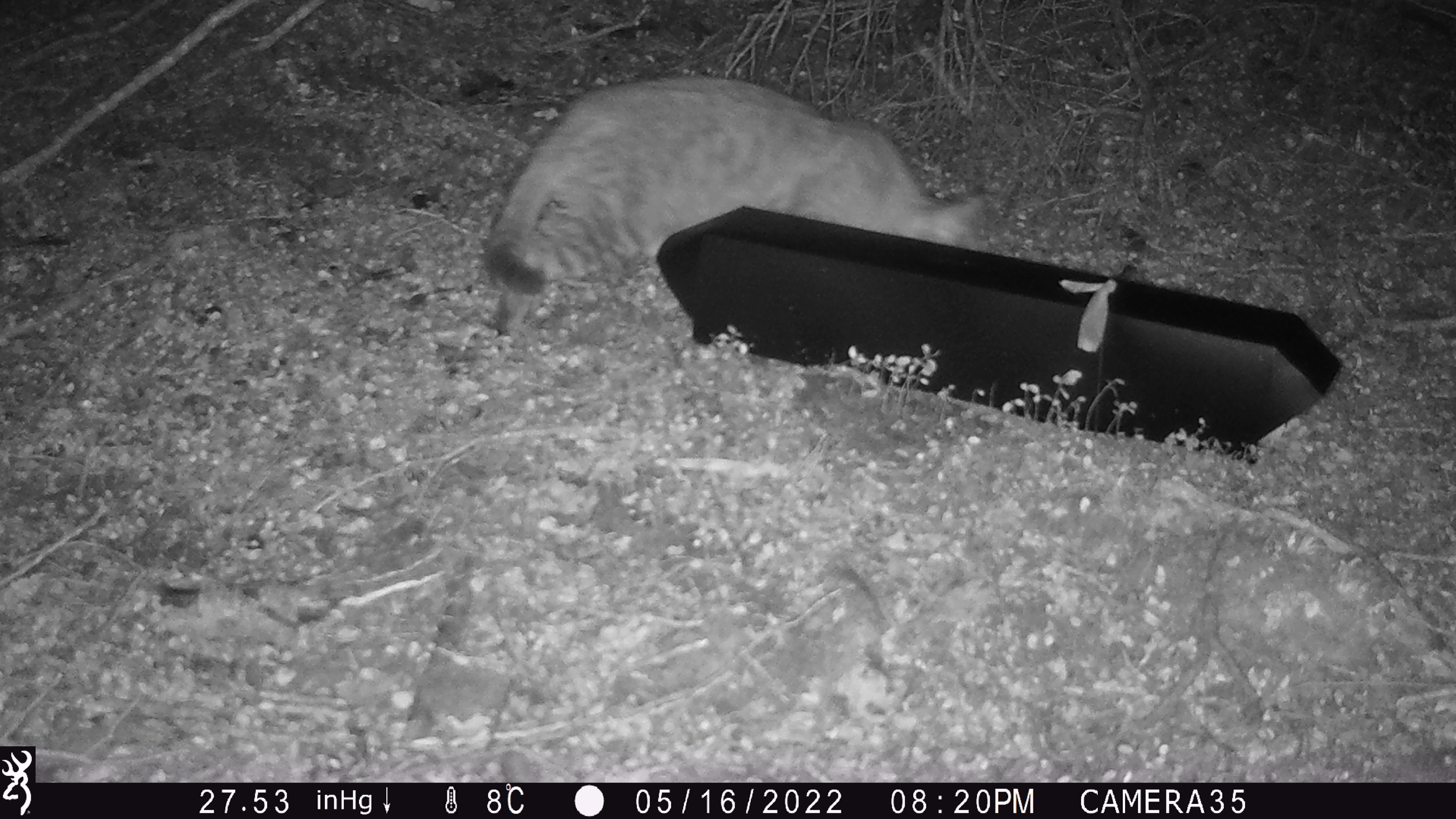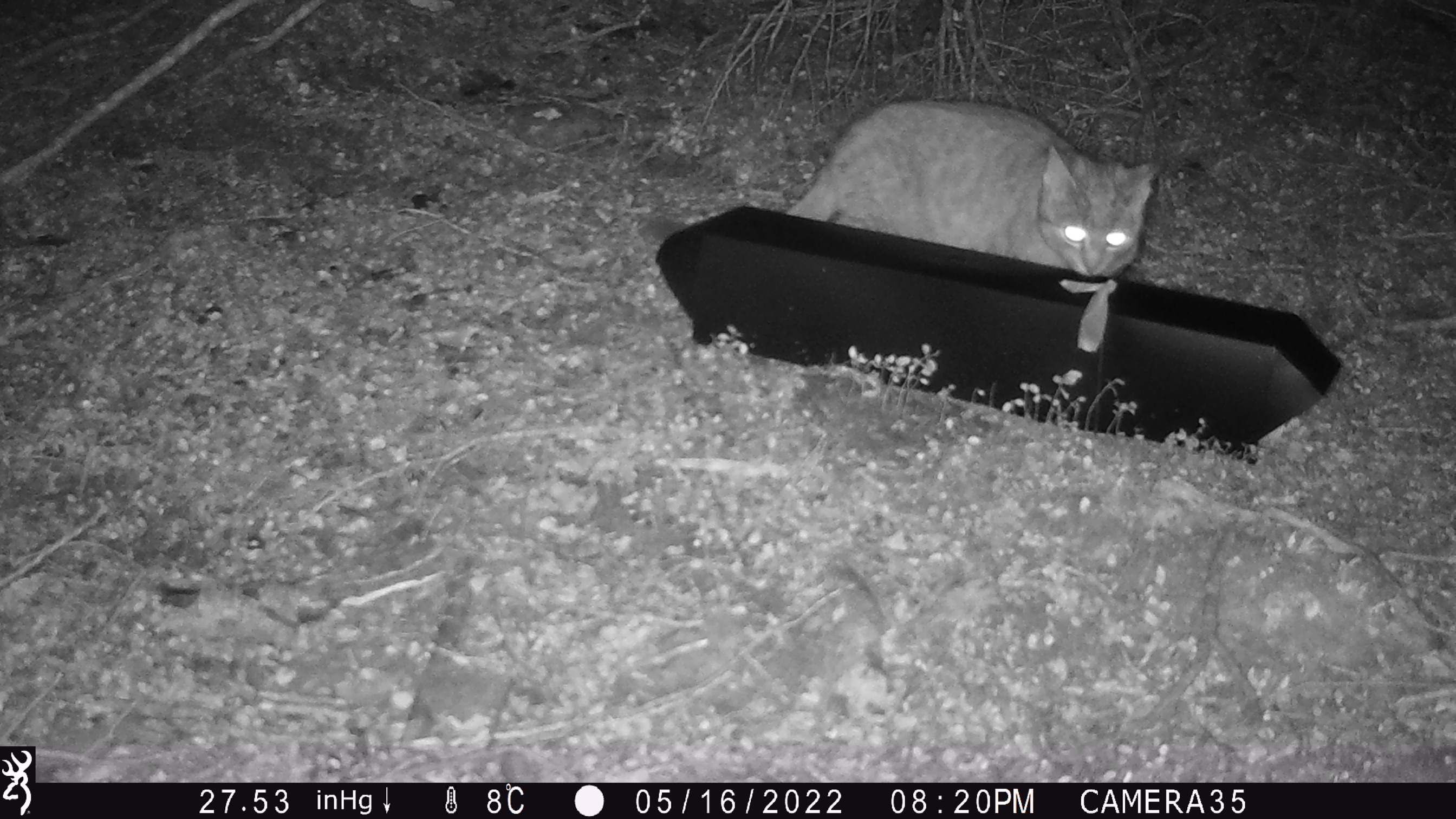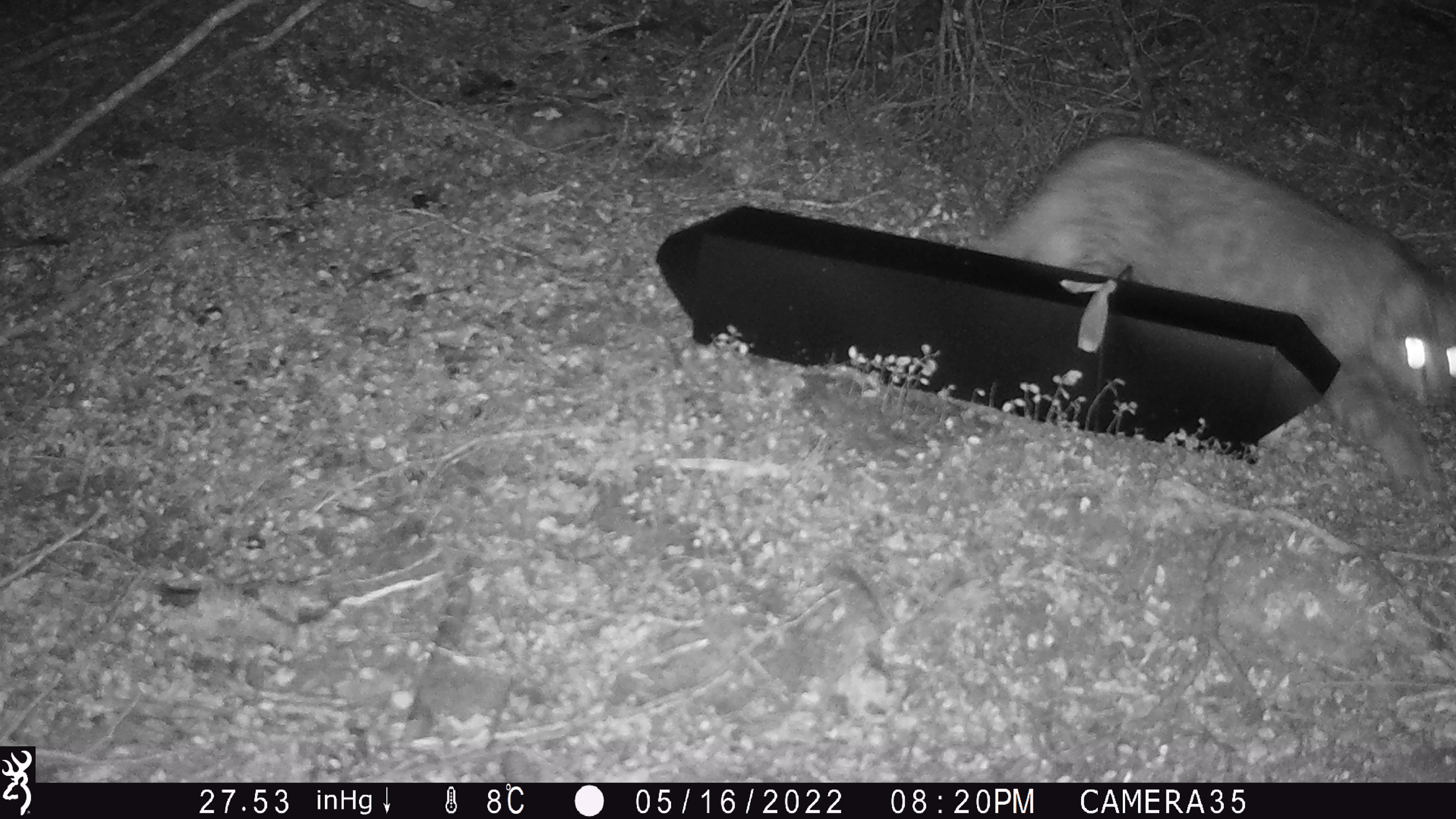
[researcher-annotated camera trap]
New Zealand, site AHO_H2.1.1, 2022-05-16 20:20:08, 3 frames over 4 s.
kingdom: Animalia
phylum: Chordata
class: Mammalia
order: Carnivora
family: Felidae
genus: Felis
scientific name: Felis catus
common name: domestic cat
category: cat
Cat (domestic cat) (Felis catus).